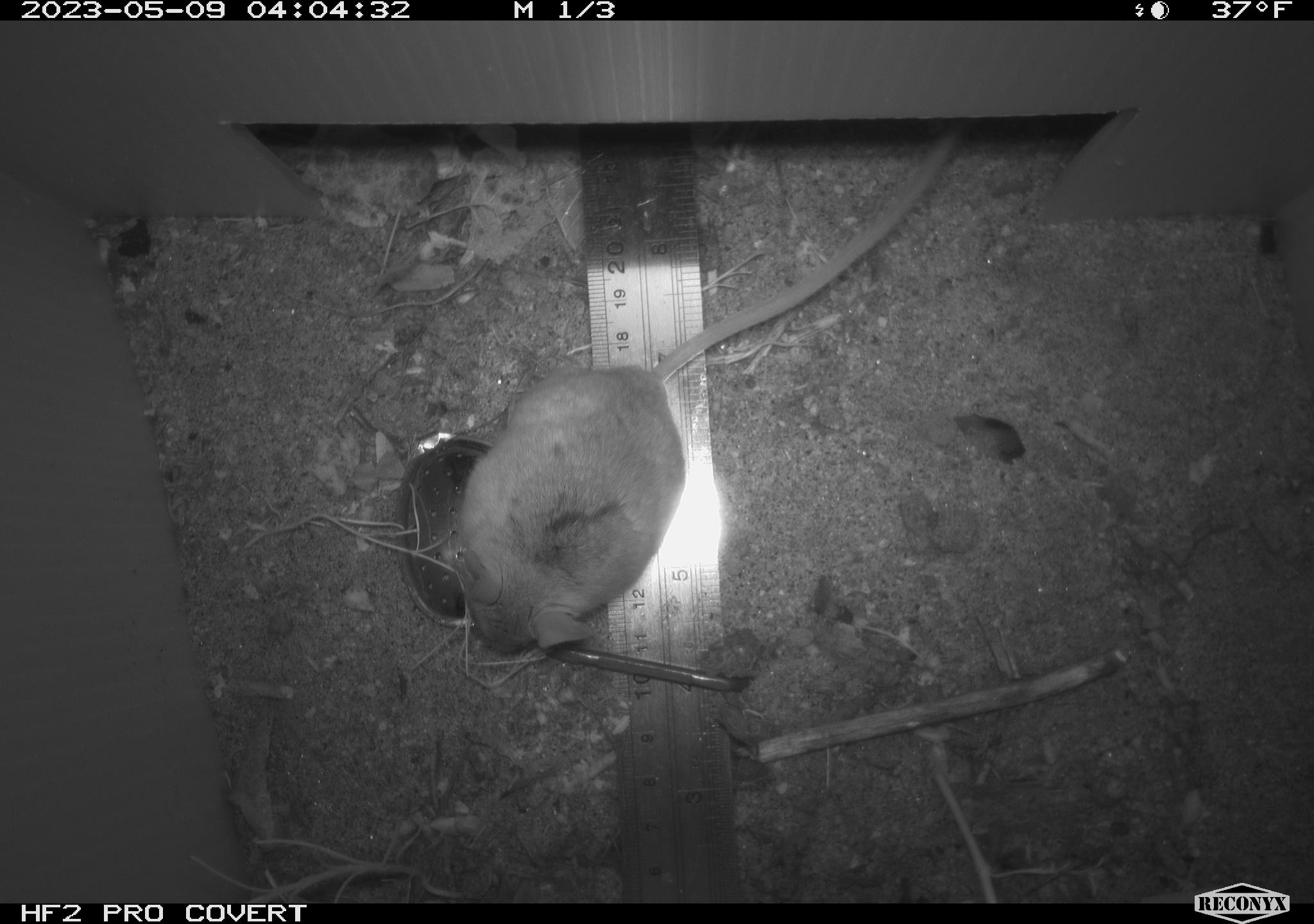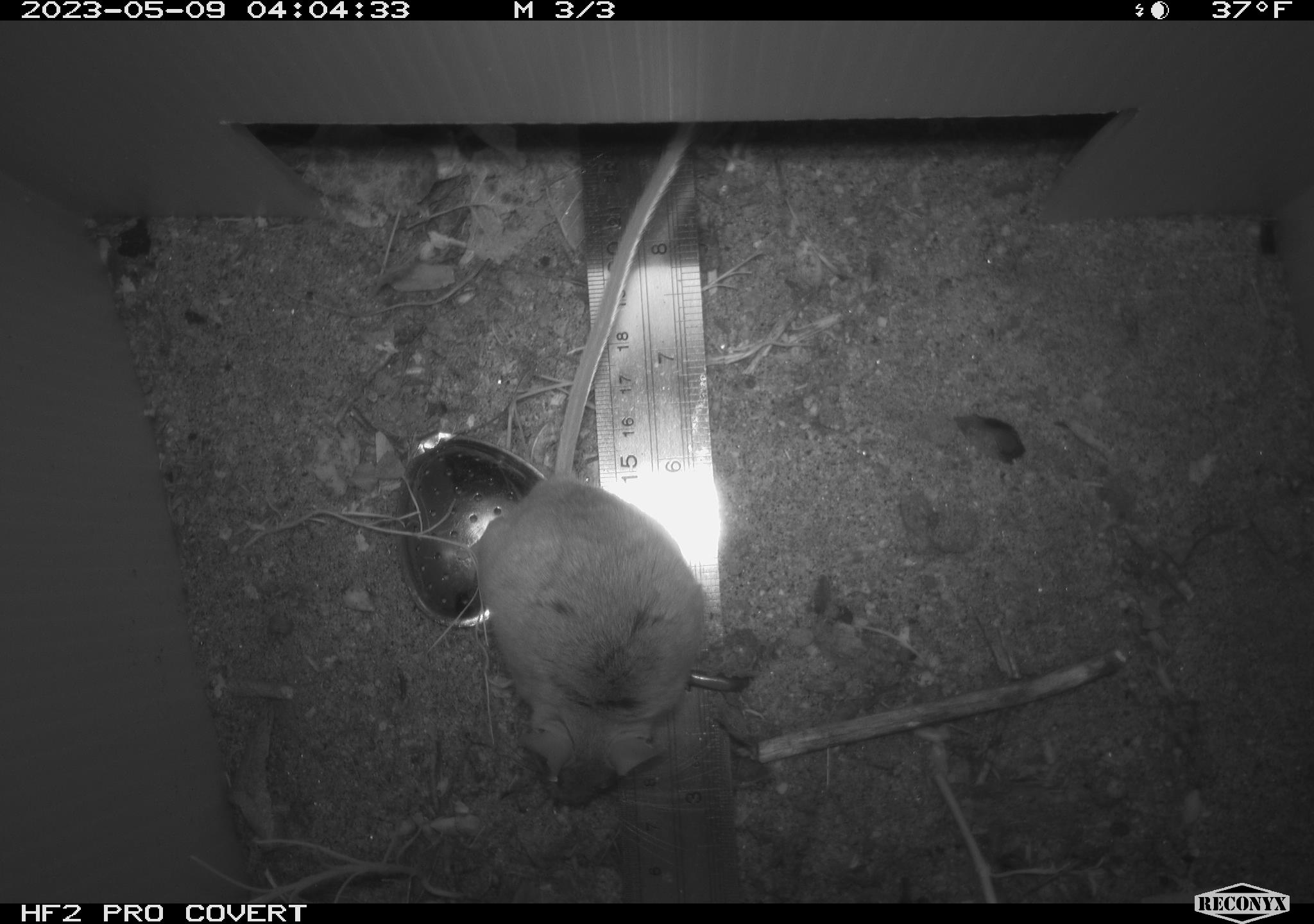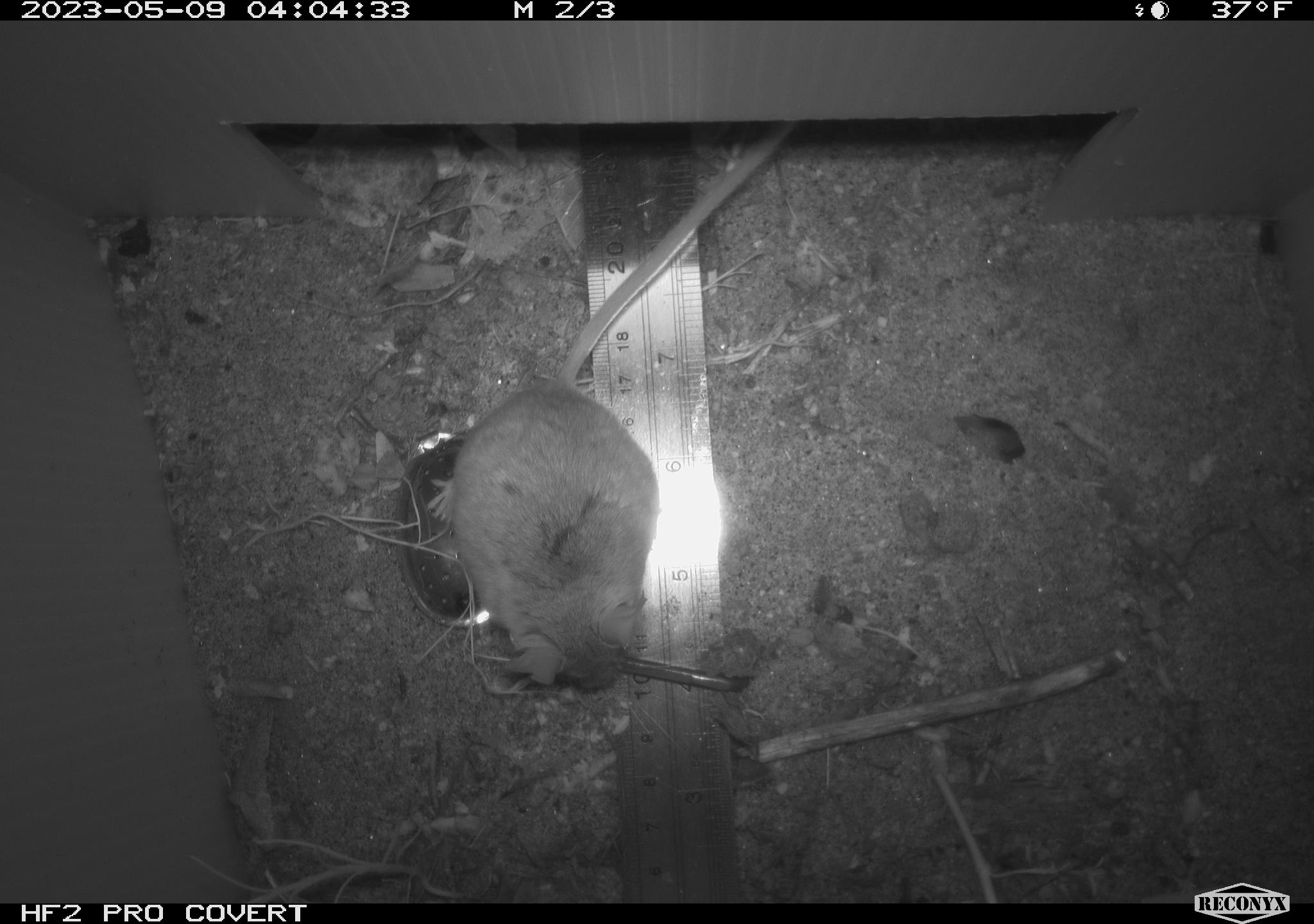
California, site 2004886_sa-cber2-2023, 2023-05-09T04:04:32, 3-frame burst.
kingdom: Animalia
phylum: Chordata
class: Mammalia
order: Rodentia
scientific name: Rodentia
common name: mouse species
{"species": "mouse species (Rodentia)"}